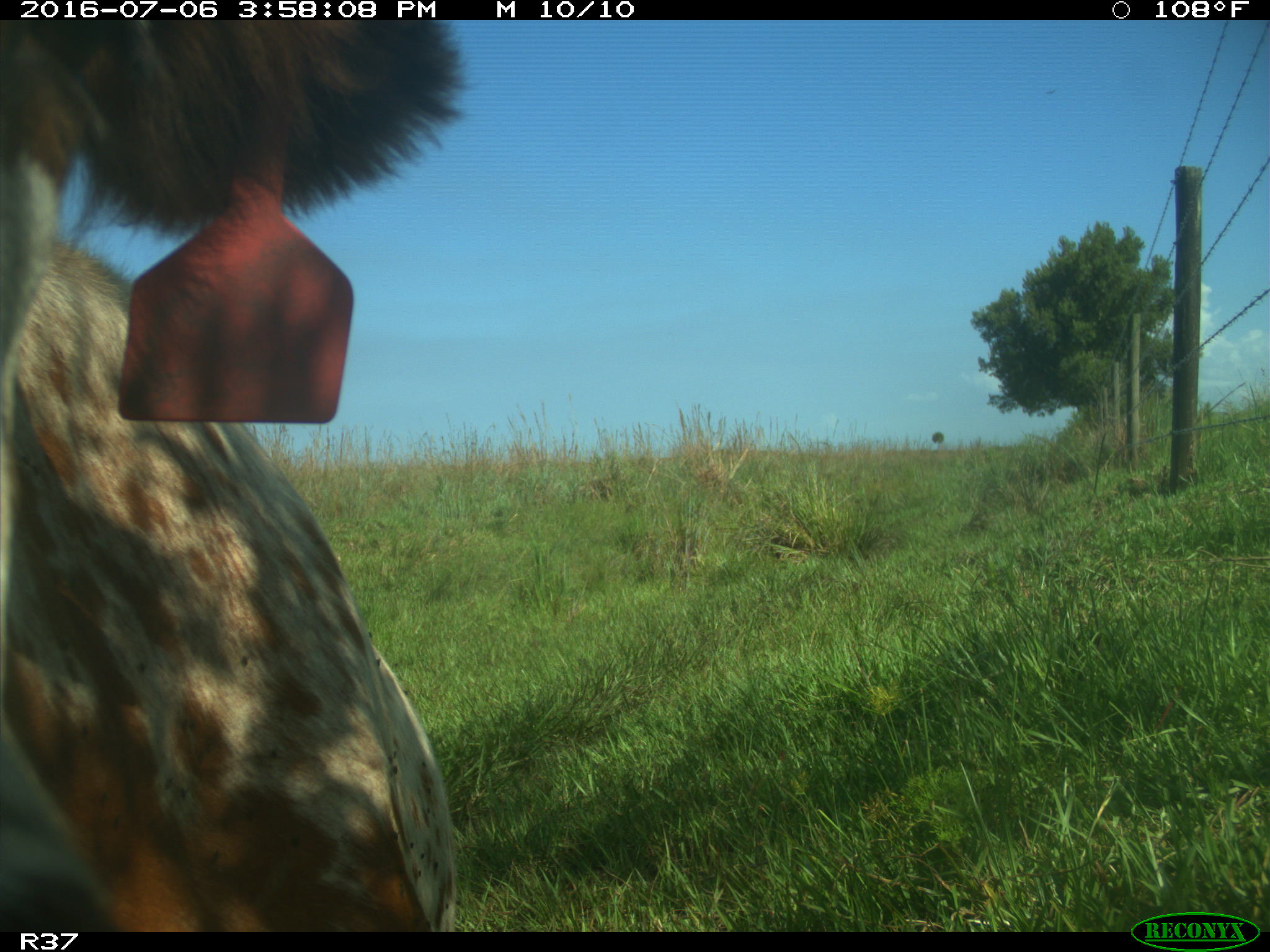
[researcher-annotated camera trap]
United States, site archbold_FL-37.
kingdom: Animalia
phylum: Chordata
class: Mammalia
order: Artiodactyla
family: Bovidae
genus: Bos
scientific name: Bos taurus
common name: domestic cow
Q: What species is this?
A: Bos taurus (domestic cow).